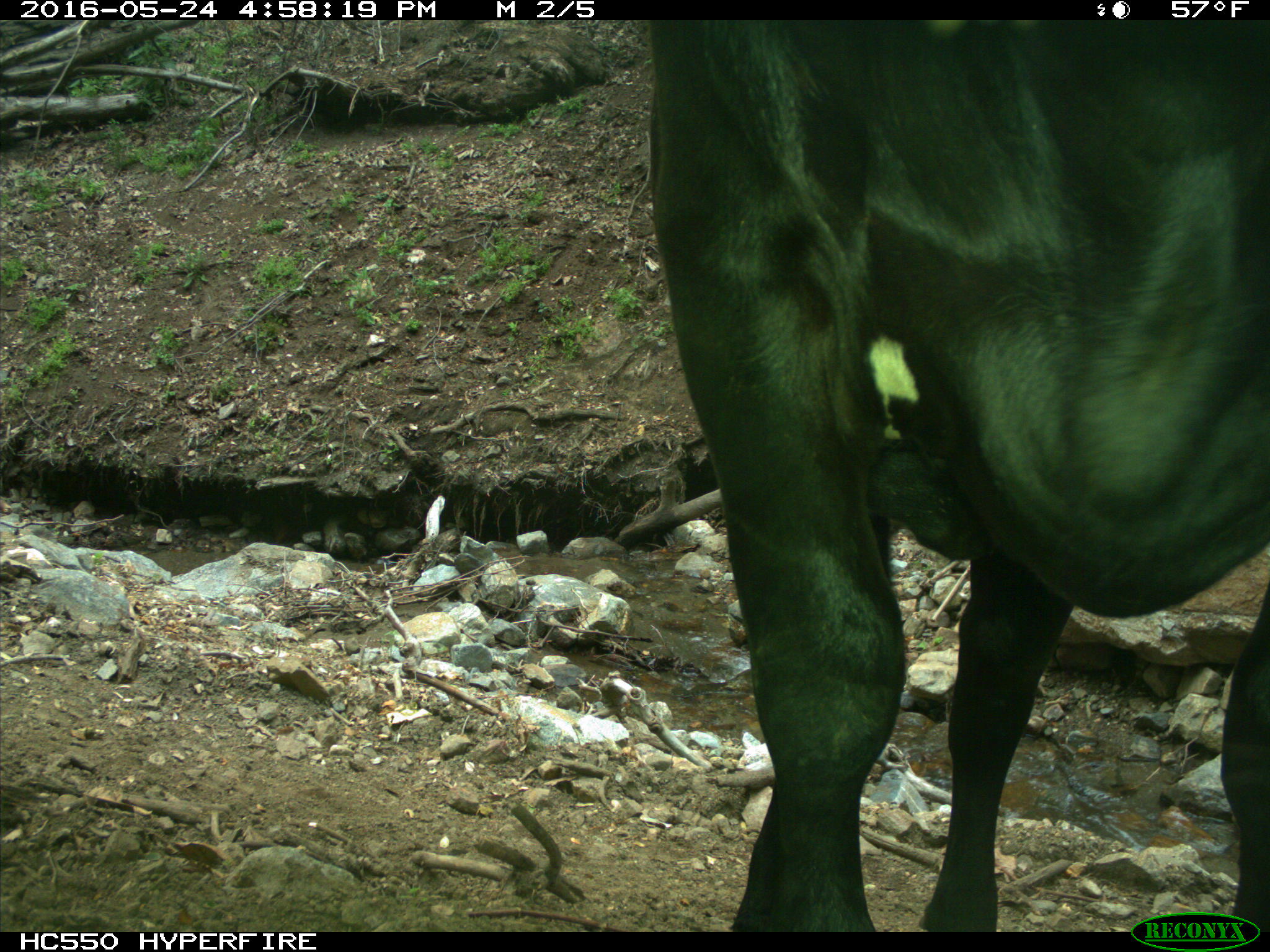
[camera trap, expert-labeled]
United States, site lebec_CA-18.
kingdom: Animalia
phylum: Chordata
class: Mammalia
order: Artiodactyla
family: Bovidae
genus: Bos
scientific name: Bos taurus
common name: domestic cow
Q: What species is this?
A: Bos taurus (domestic cow).